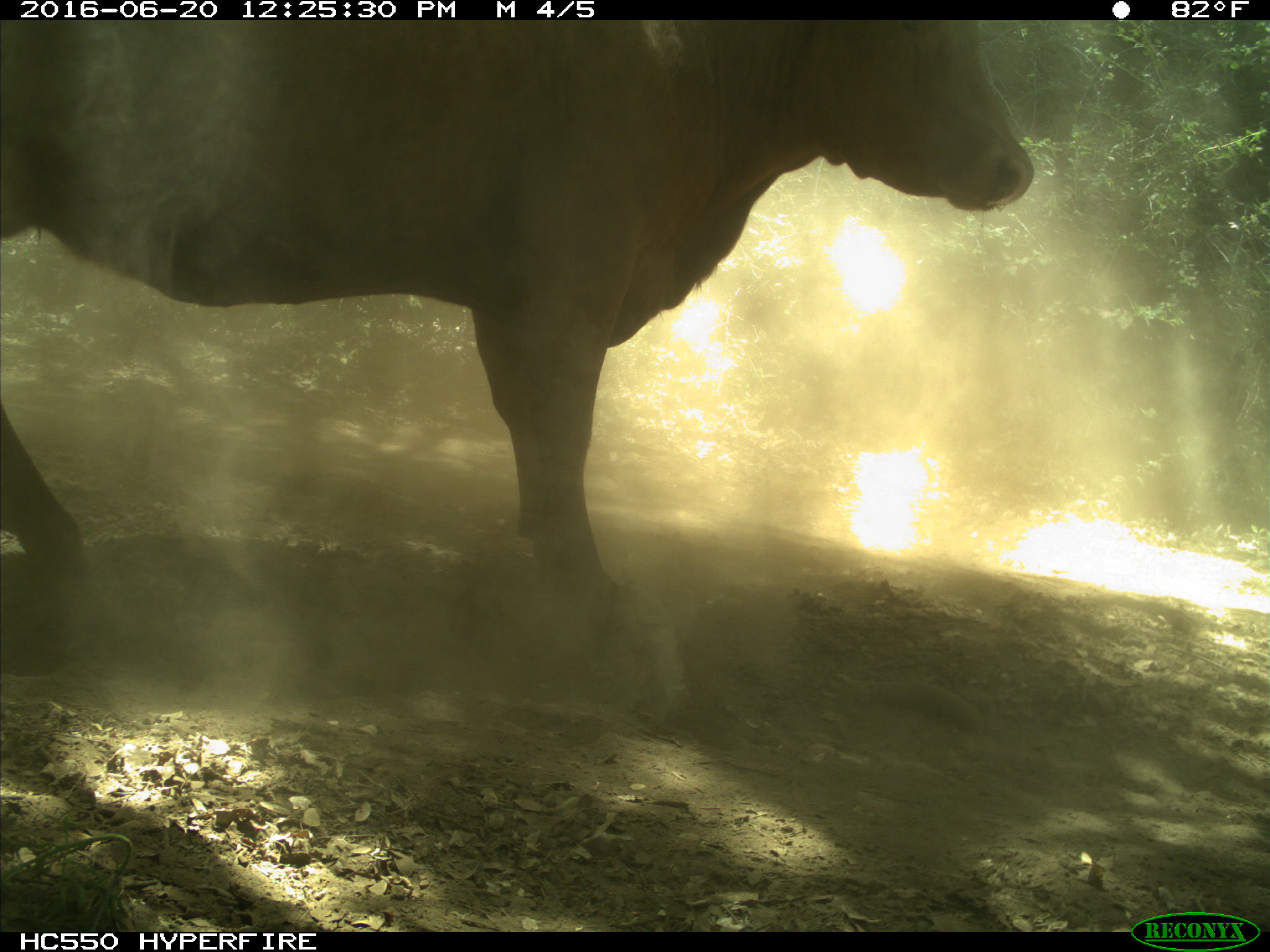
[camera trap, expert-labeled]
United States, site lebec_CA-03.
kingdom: Animalia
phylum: Chordata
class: Mammalia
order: Artiodactyla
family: Bovidae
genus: Bos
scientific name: Bos taurus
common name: domestic cow